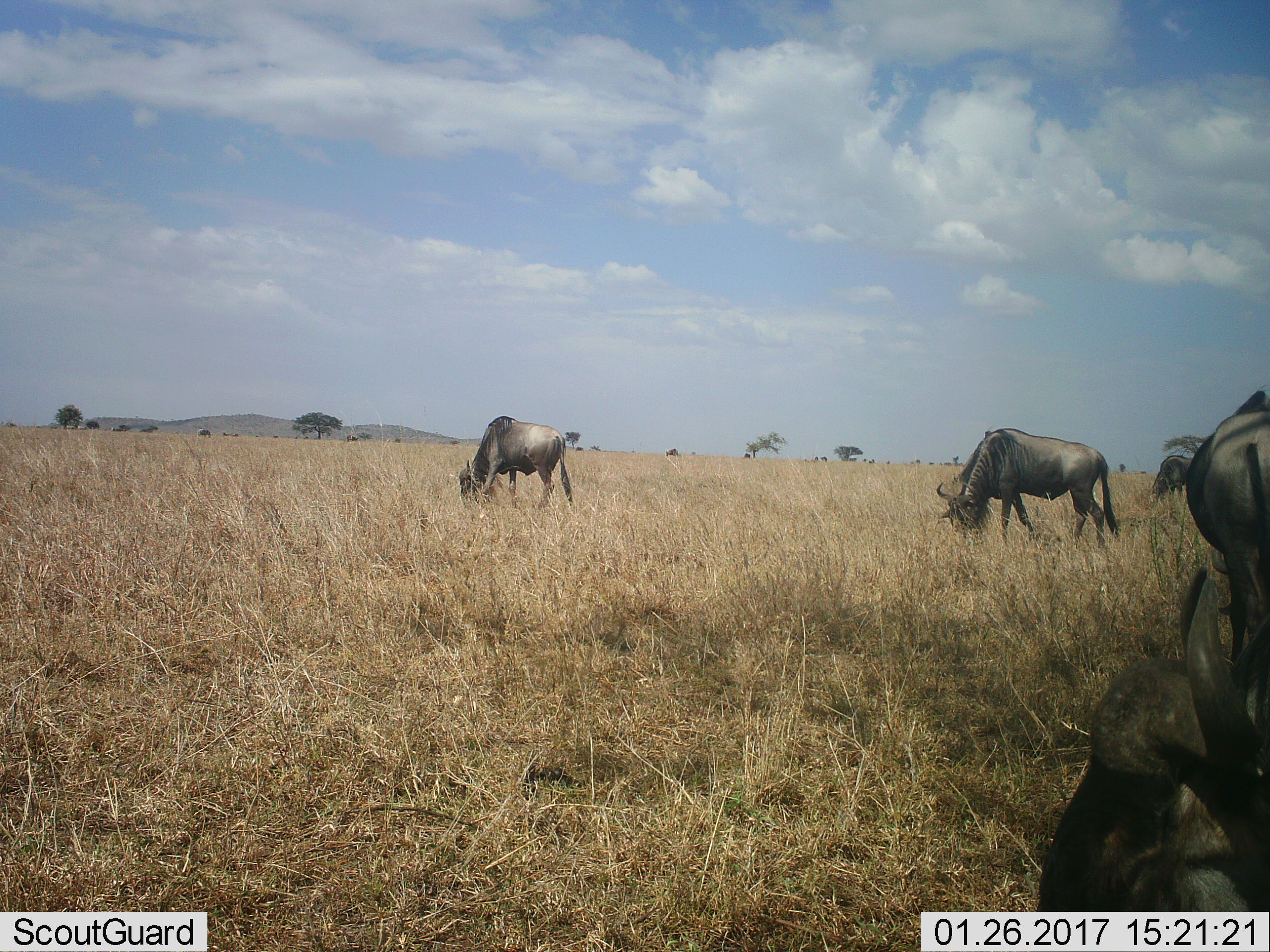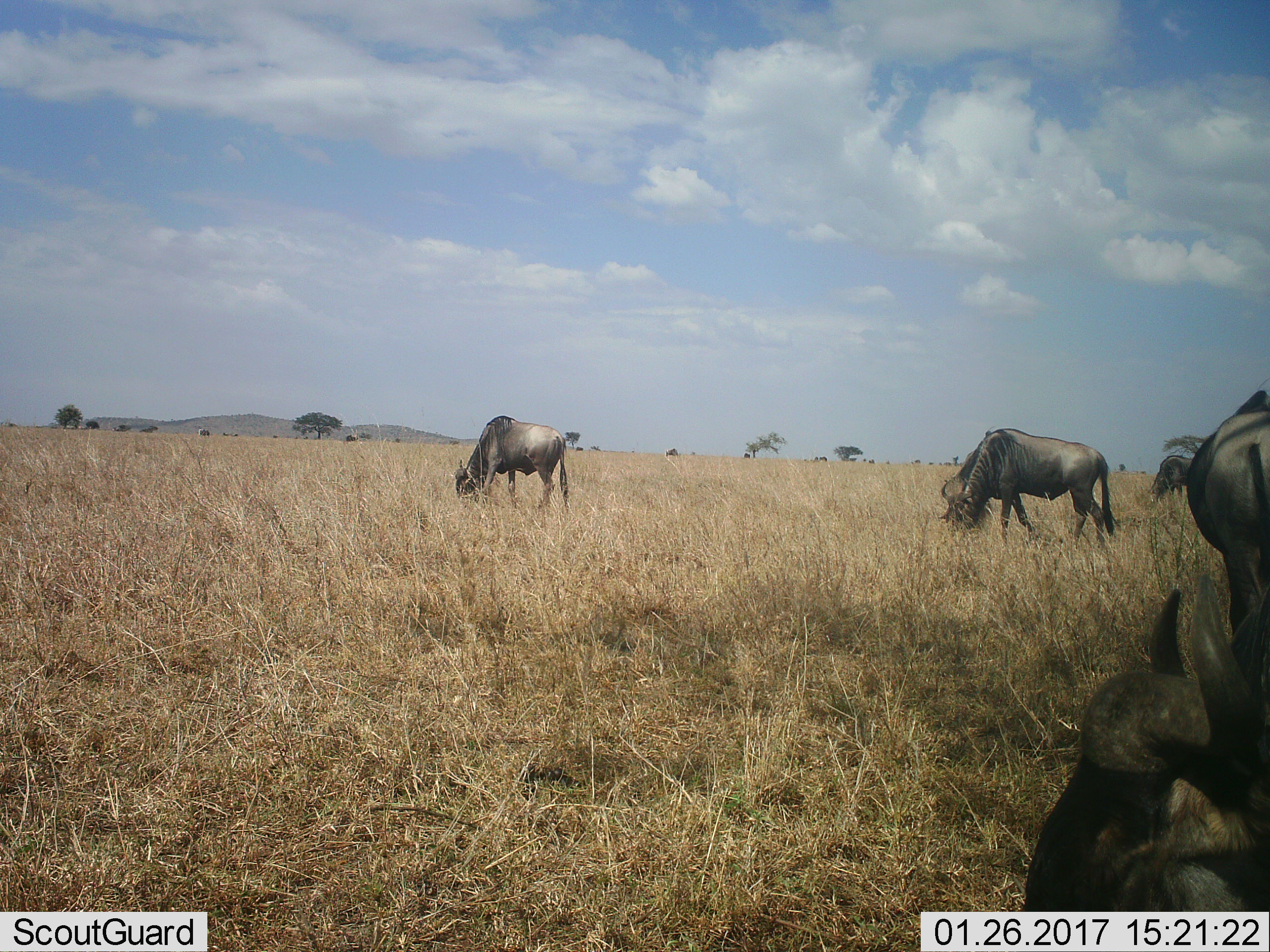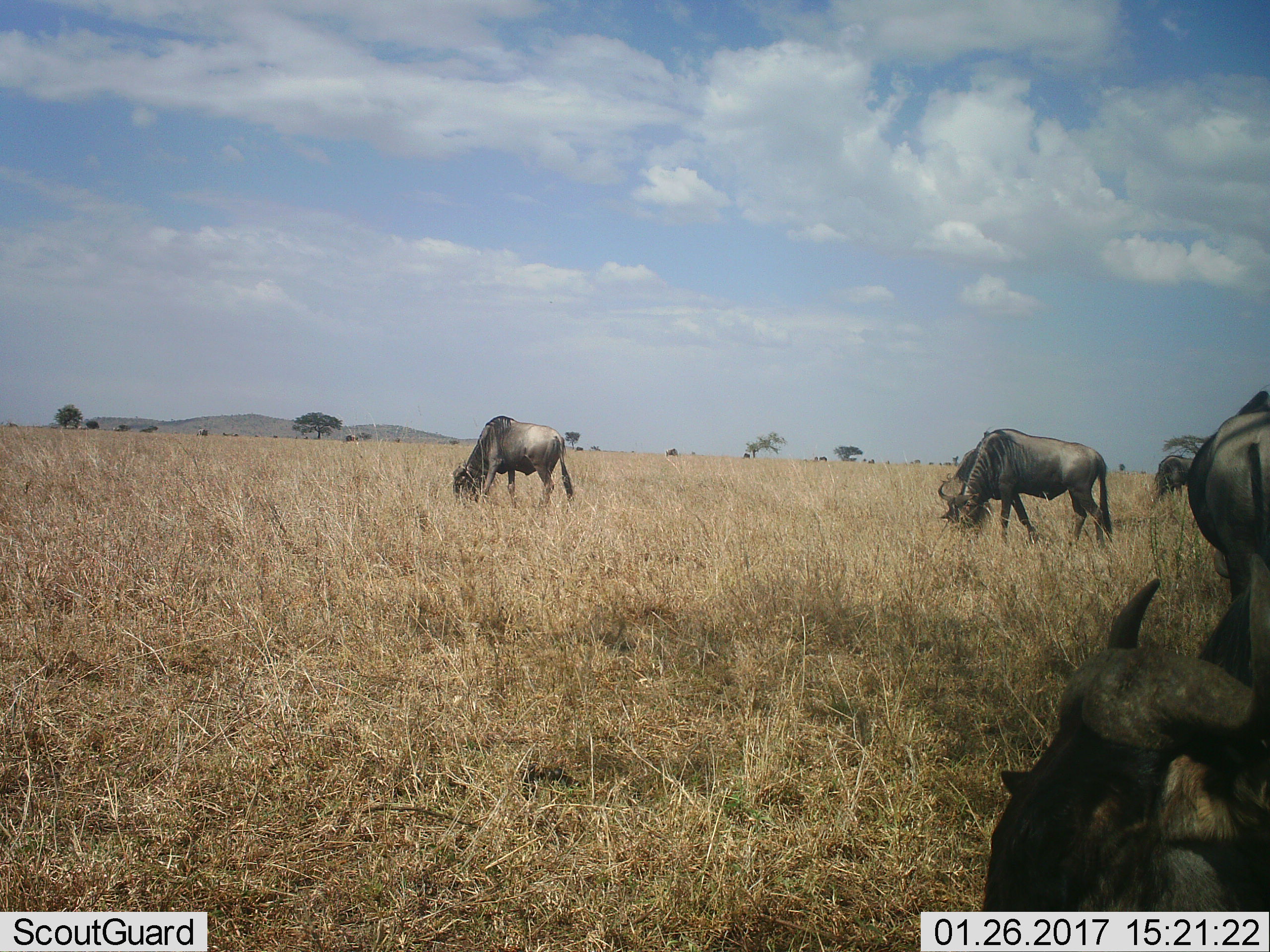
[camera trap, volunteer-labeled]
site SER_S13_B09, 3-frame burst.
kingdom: Animalia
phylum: Chordata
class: Mammalia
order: Artiodactyla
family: Bovidae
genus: Connochaetes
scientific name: Connochaetes taurinus taurinus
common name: blue wildebeest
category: wildebeestblue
Wildebeestblue (blue wildebeest) (Connochaetes taurinus taurinus), count 5. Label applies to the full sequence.